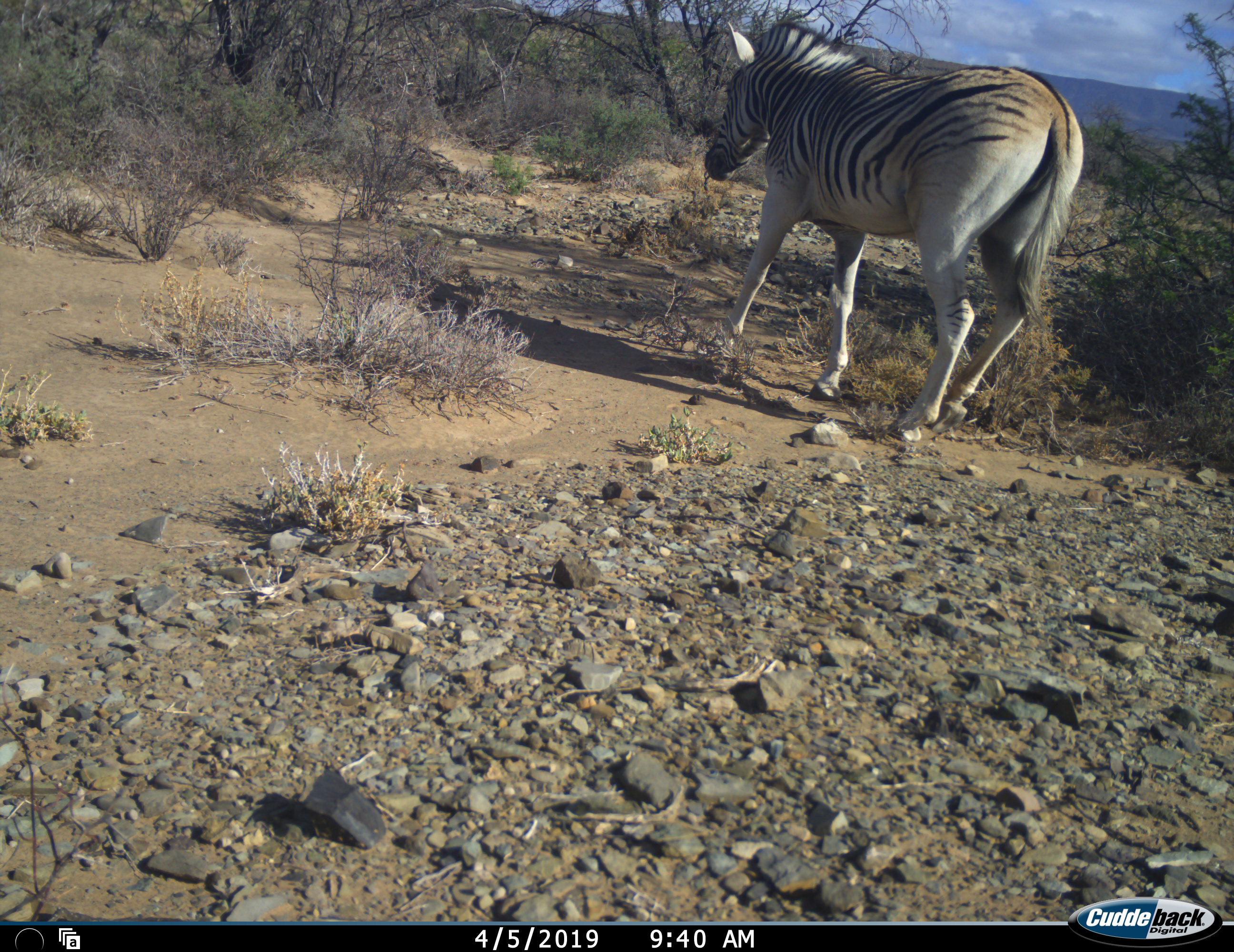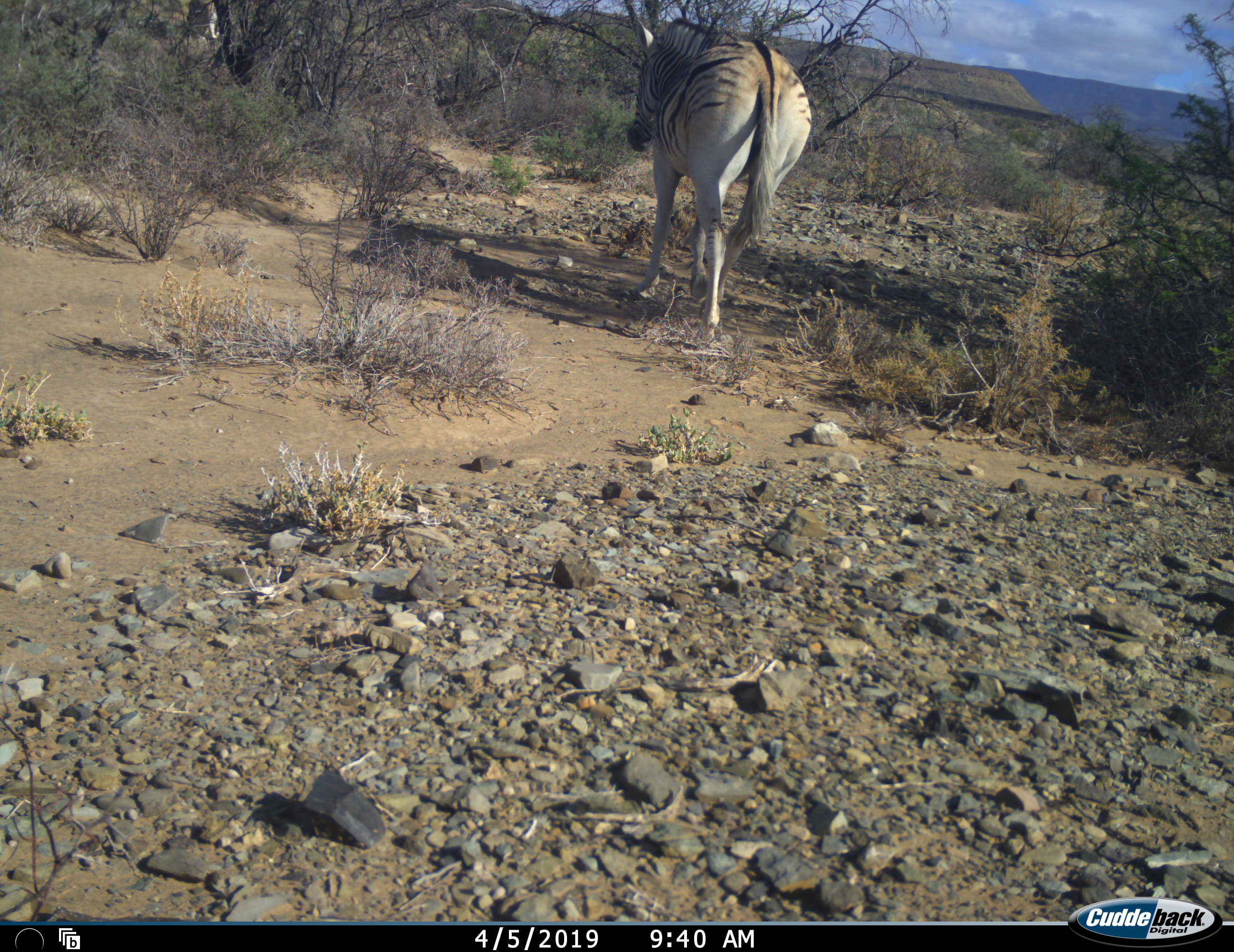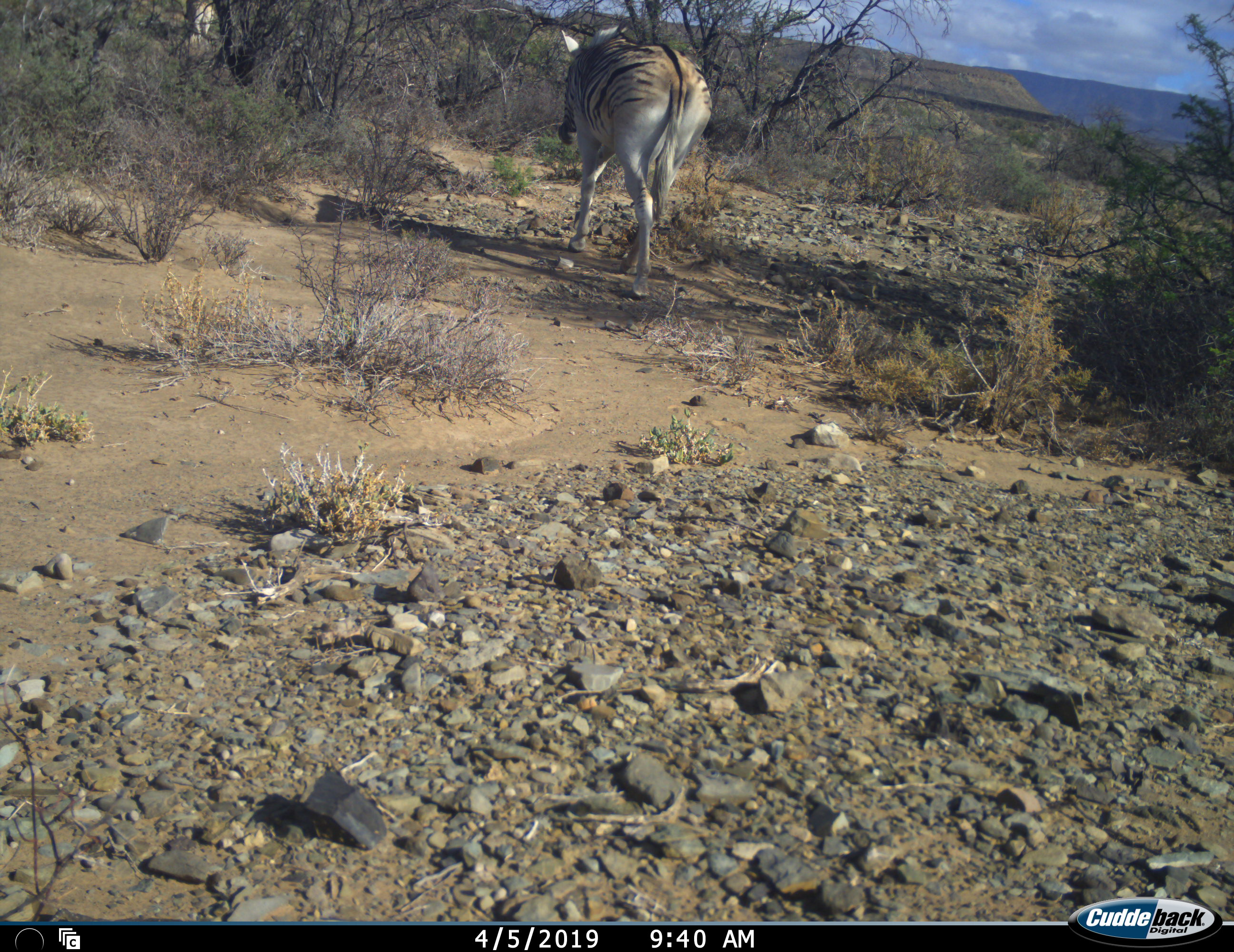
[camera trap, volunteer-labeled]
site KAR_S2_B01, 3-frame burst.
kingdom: Animalia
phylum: Chordata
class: Mammalia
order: Perissodactyla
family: Equidae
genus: Equus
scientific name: Equus quagga burchellii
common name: burchell's zebra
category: zebraburchells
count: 2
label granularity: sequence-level